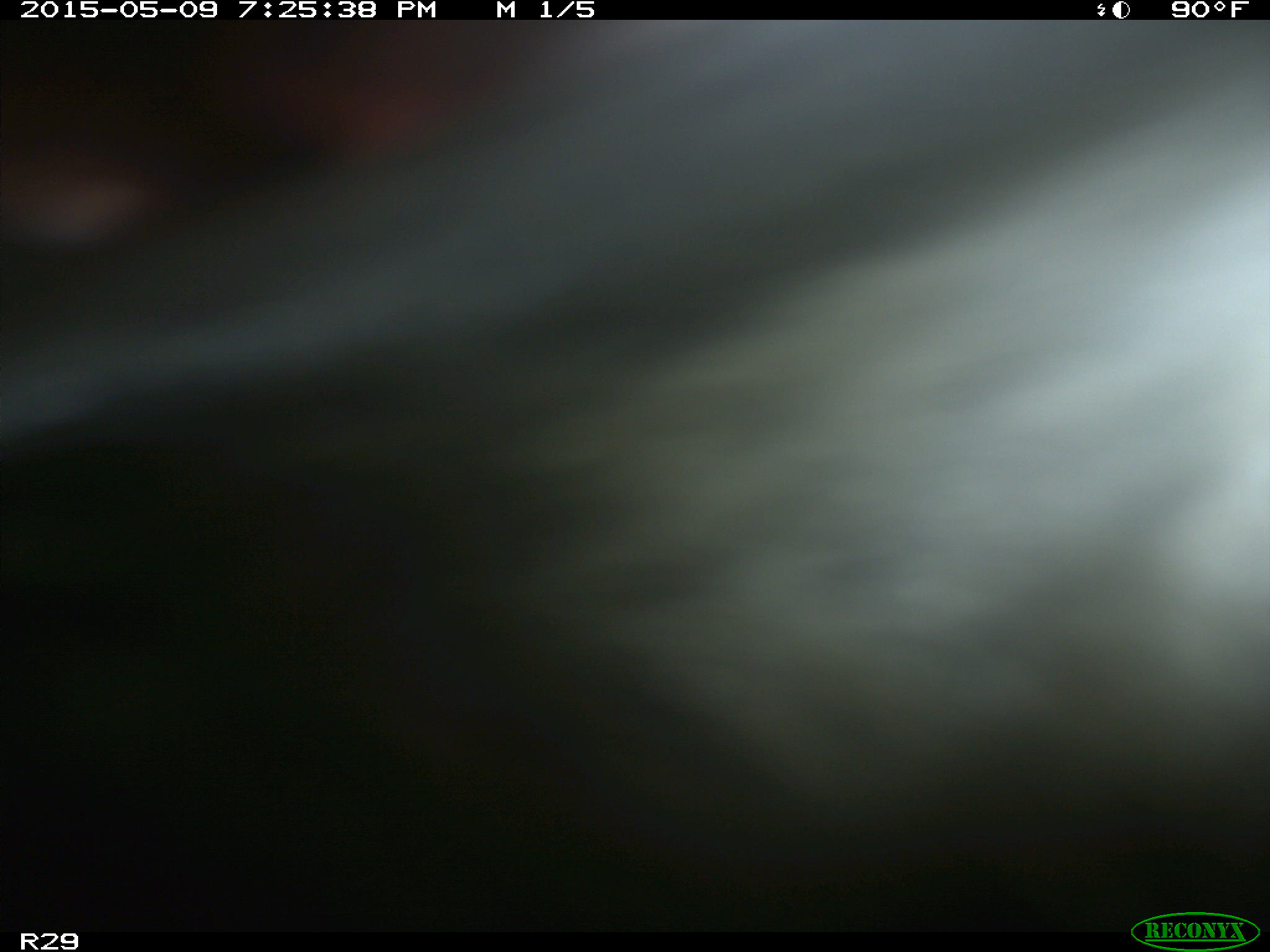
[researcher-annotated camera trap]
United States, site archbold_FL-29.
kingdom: Animalia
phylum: Chordata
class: Mammalia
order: Artiodactyla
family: Bovidae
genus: Bos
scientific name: Bos taurus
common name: domestic cow